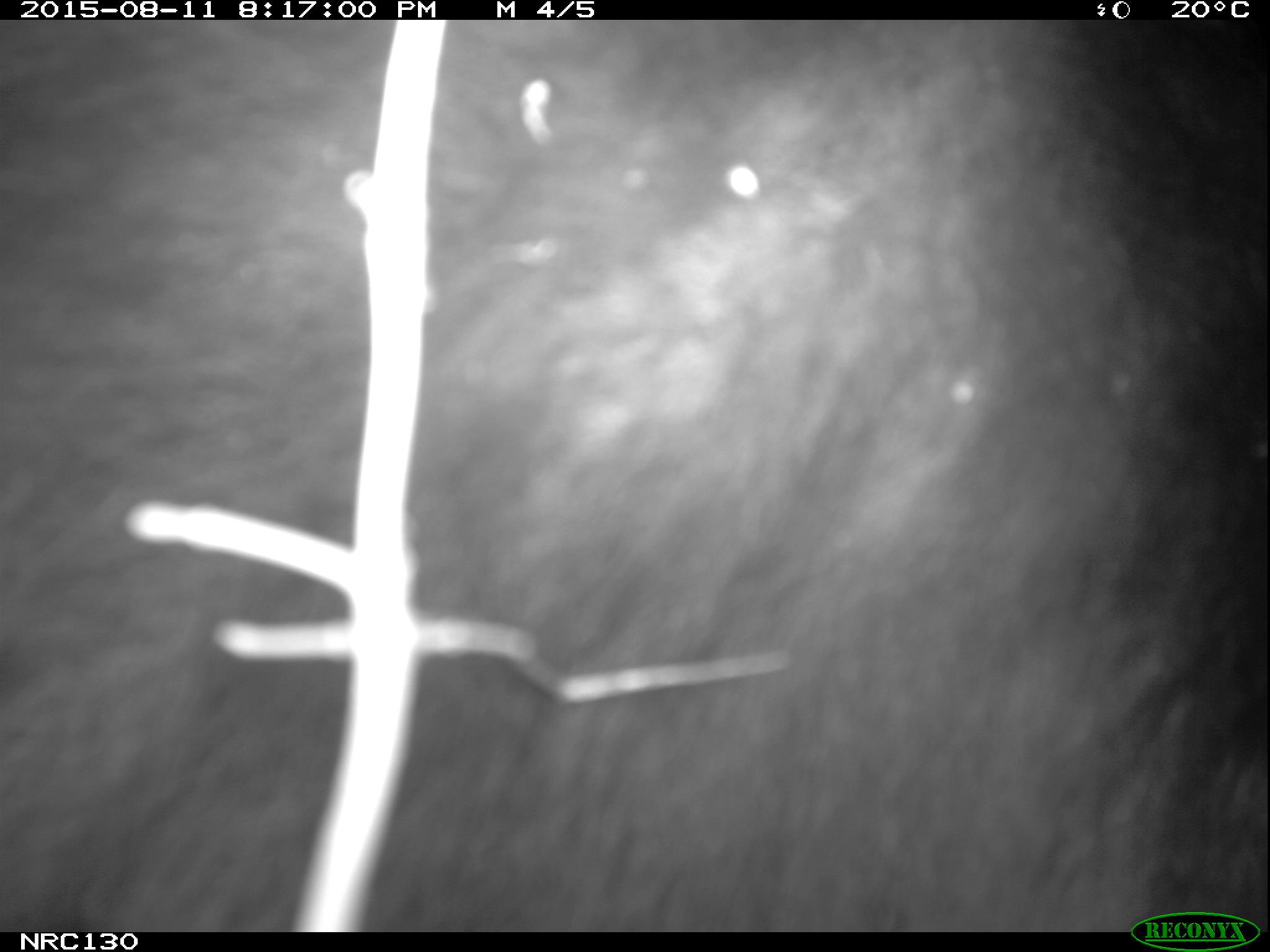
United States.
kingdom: Animalia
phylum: Chordata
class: Mammalia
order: Carnivora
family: Ursidae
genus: Ursus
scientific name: Ursus americanus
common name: american black bear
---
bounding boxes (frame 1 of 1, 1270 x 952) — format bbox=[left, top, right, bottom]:
American Black Bear: bbox=[5, 23, 1257, 923]